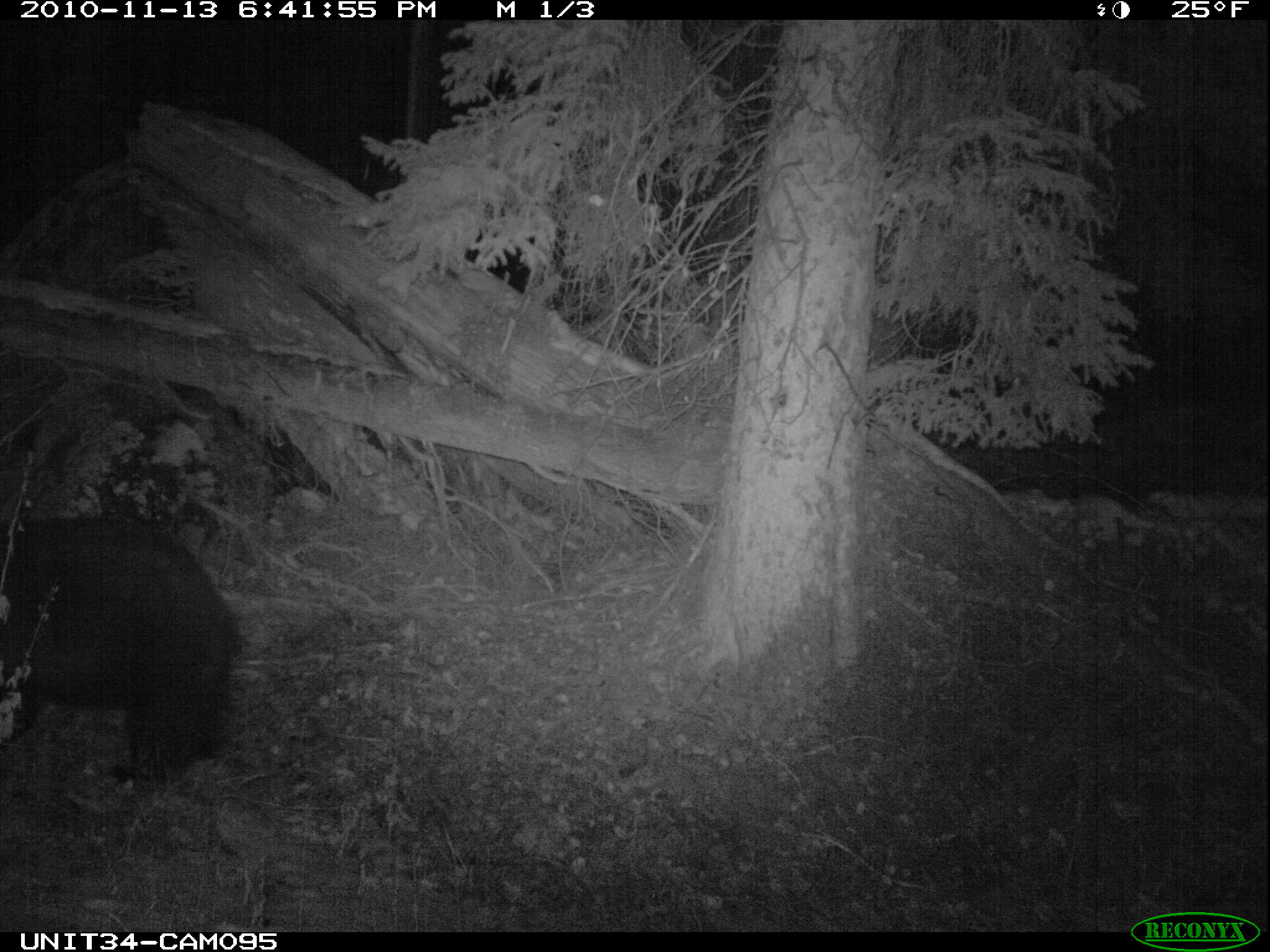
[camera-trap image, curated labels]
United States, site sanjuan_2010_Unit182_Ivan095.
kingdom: Animalia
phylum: Chordata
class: Mammalia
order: Carnivora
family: Ursidae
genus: Ursus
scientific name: Ursus americanus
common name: american black bear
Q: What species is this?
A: Ursus americanus (american black bear).